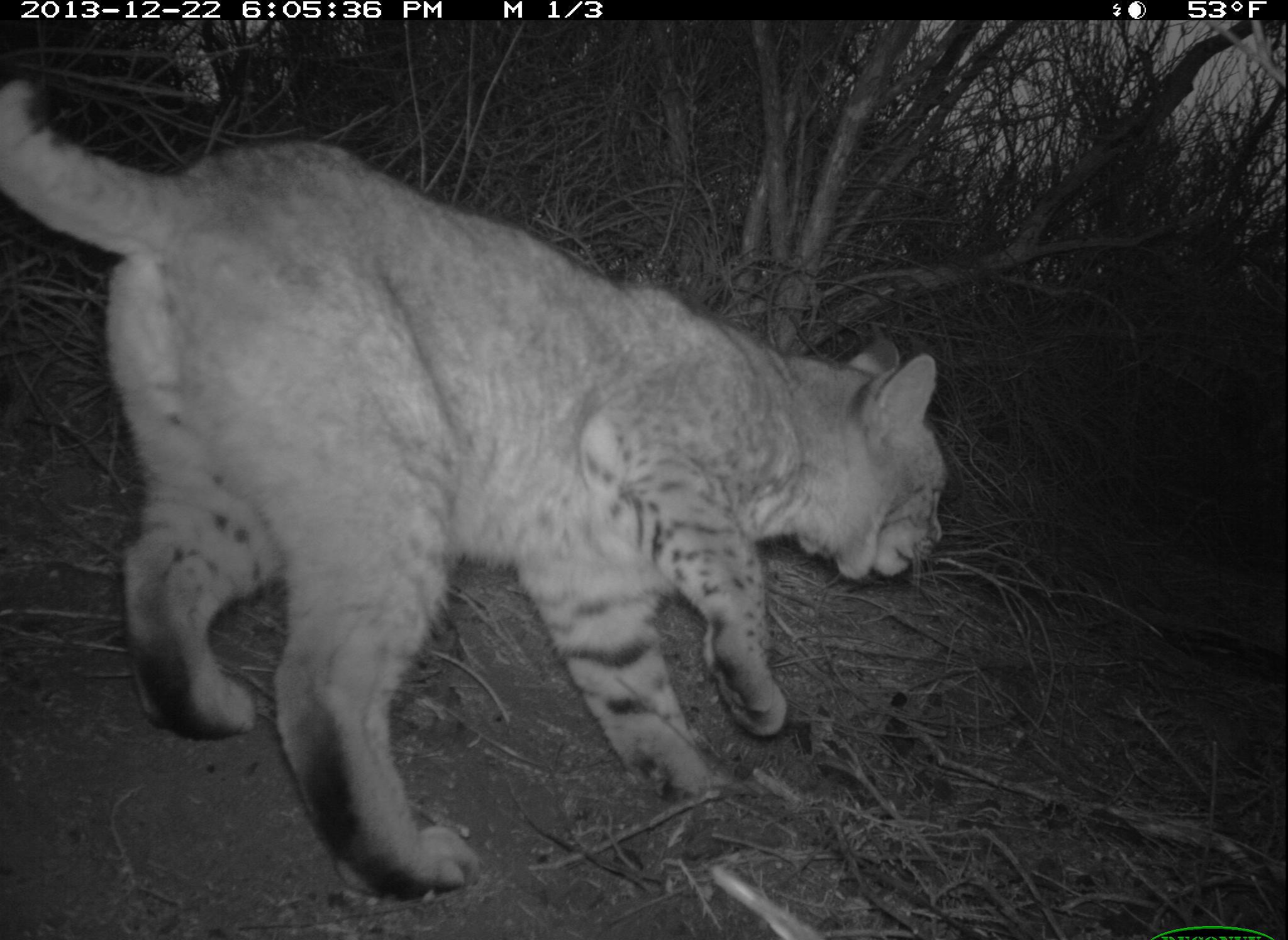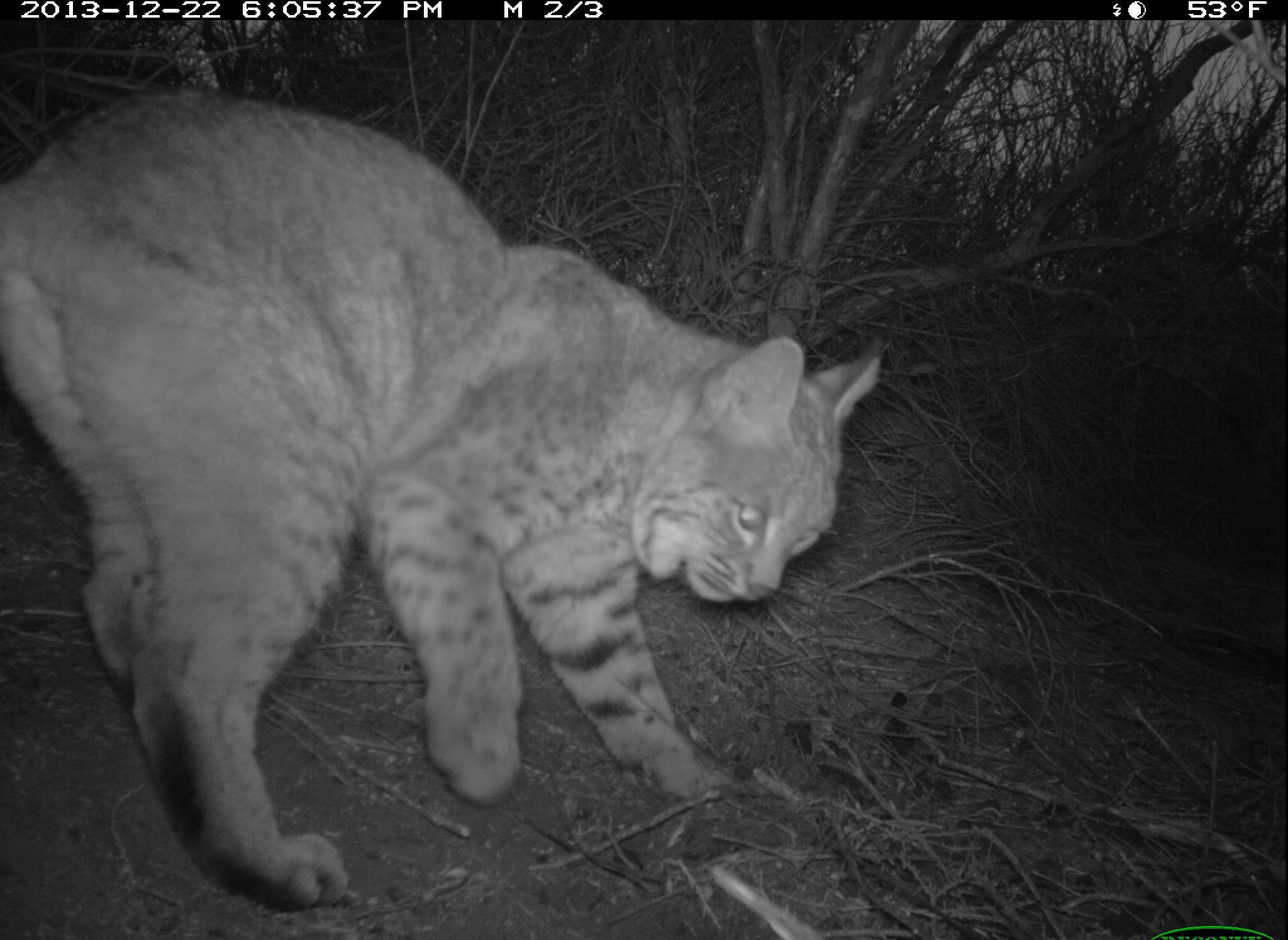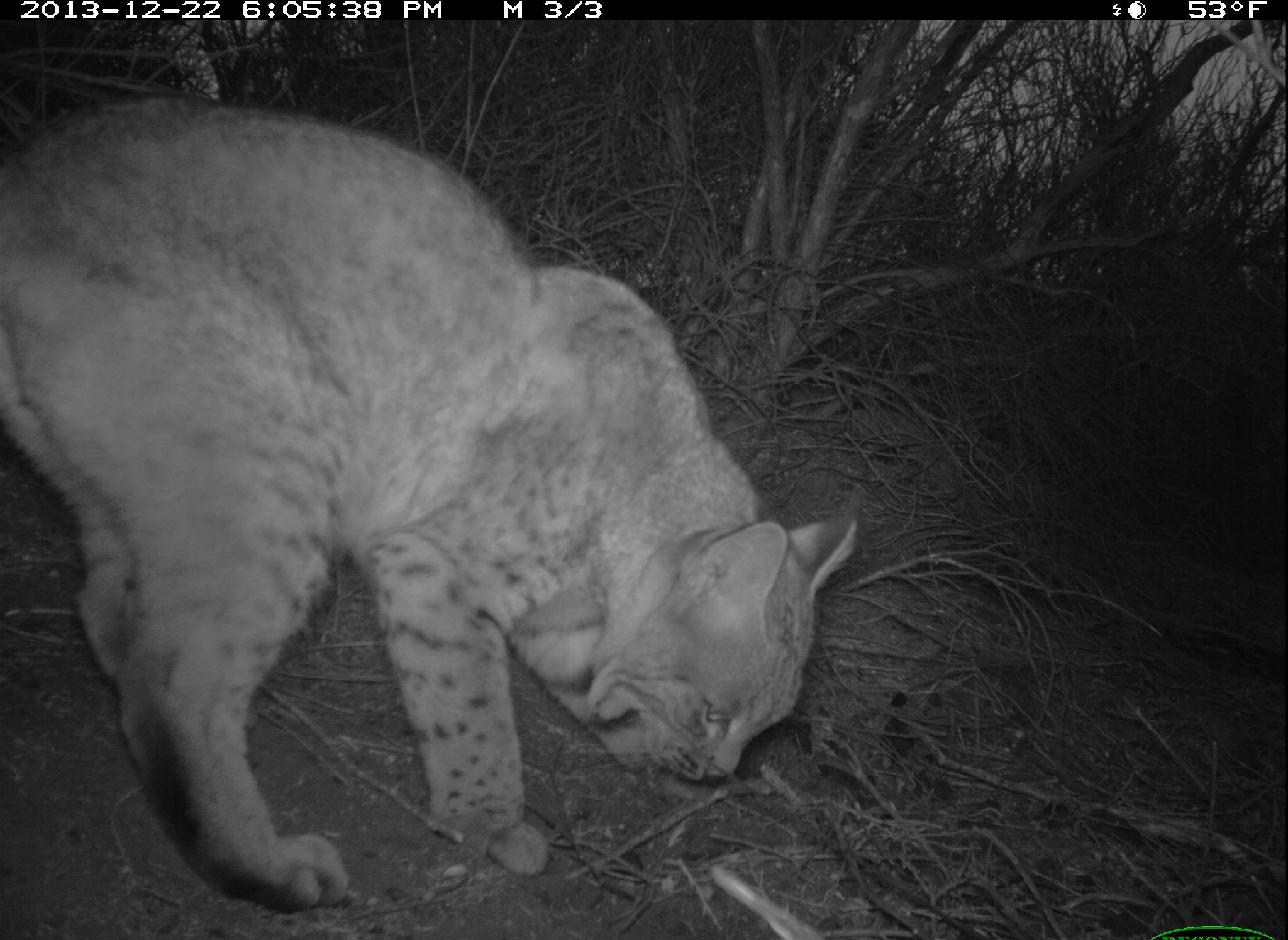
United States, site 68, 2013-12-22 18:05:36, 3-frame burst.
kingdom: Animalia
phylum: Chordata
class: Mammalia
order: Carnivora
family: Felidae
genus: Lynx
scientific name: Lynx rufus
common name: bobcat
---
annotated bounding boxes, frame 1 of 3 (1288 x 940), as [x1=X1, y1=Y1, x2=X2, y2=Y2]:
bobcat: [x1=0, y1=72, x2=948, y2=901]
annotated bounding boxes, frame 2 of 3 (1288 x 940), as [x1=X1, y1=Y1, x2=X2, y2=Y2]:
bobcat: [x1=0, y1=90, x2=886, y2=909]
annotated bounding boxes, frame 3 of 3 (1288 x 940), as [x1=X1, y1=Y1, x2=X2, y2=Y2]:
bobcat: [x1=0, y1=94, x2=864, y2=911]